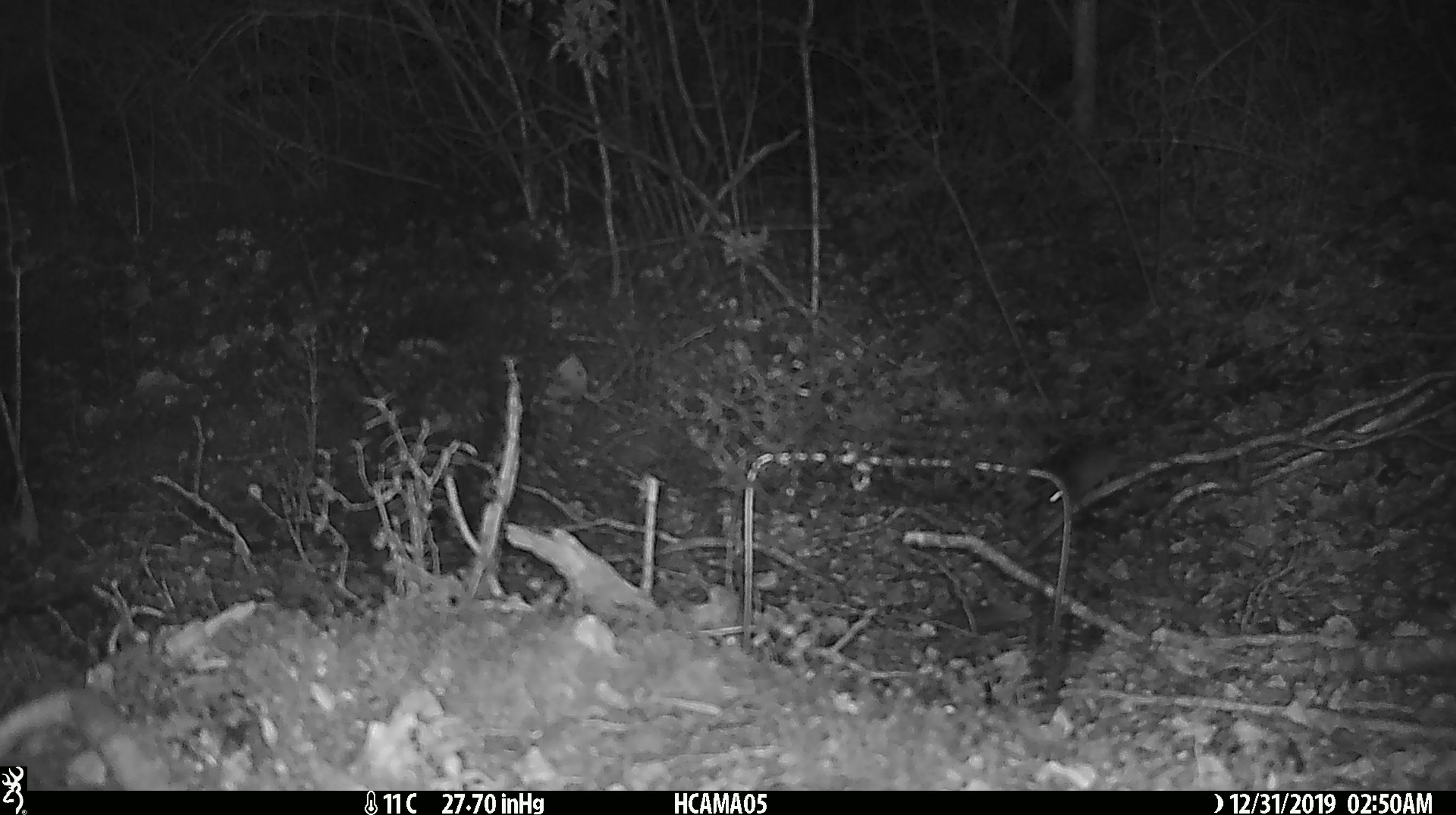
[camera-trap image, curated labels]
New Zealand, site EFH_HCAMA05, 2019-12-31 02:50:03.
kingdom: Animalia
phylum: Chordata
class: Mammalia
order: Rodentia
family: Muridae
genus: Mus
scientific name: Mus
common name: mouse